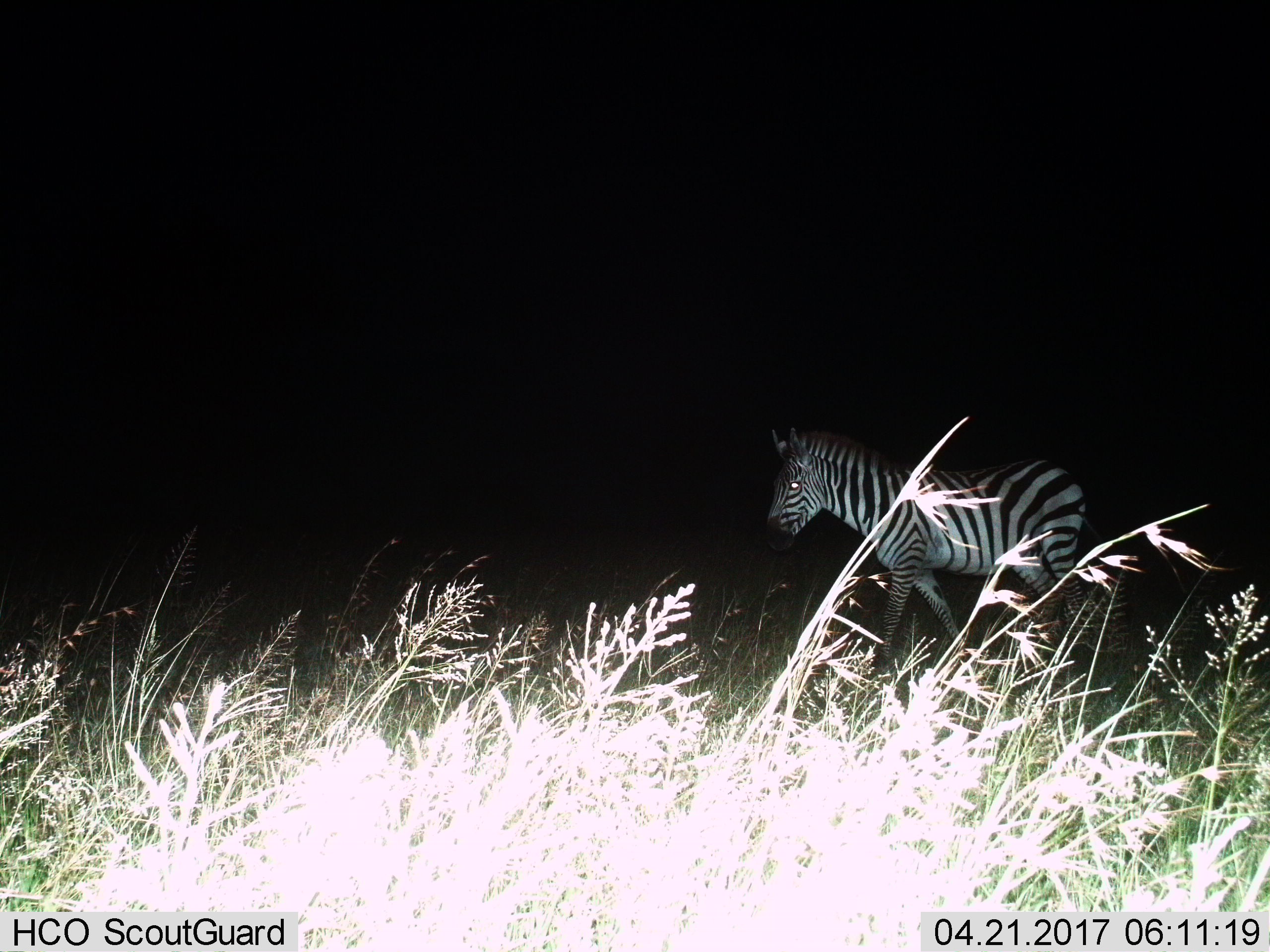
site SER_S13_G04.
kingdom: Animalia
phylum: Chordata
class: Mammalia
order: Perissodactyla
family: Equidae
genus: Equus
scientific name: Equus quagga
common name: plains zebra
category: zebraplains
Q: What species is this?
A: Zebraplains (plains zebra) (Equus quagga).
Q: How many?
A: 1.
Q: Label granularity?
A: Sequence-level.